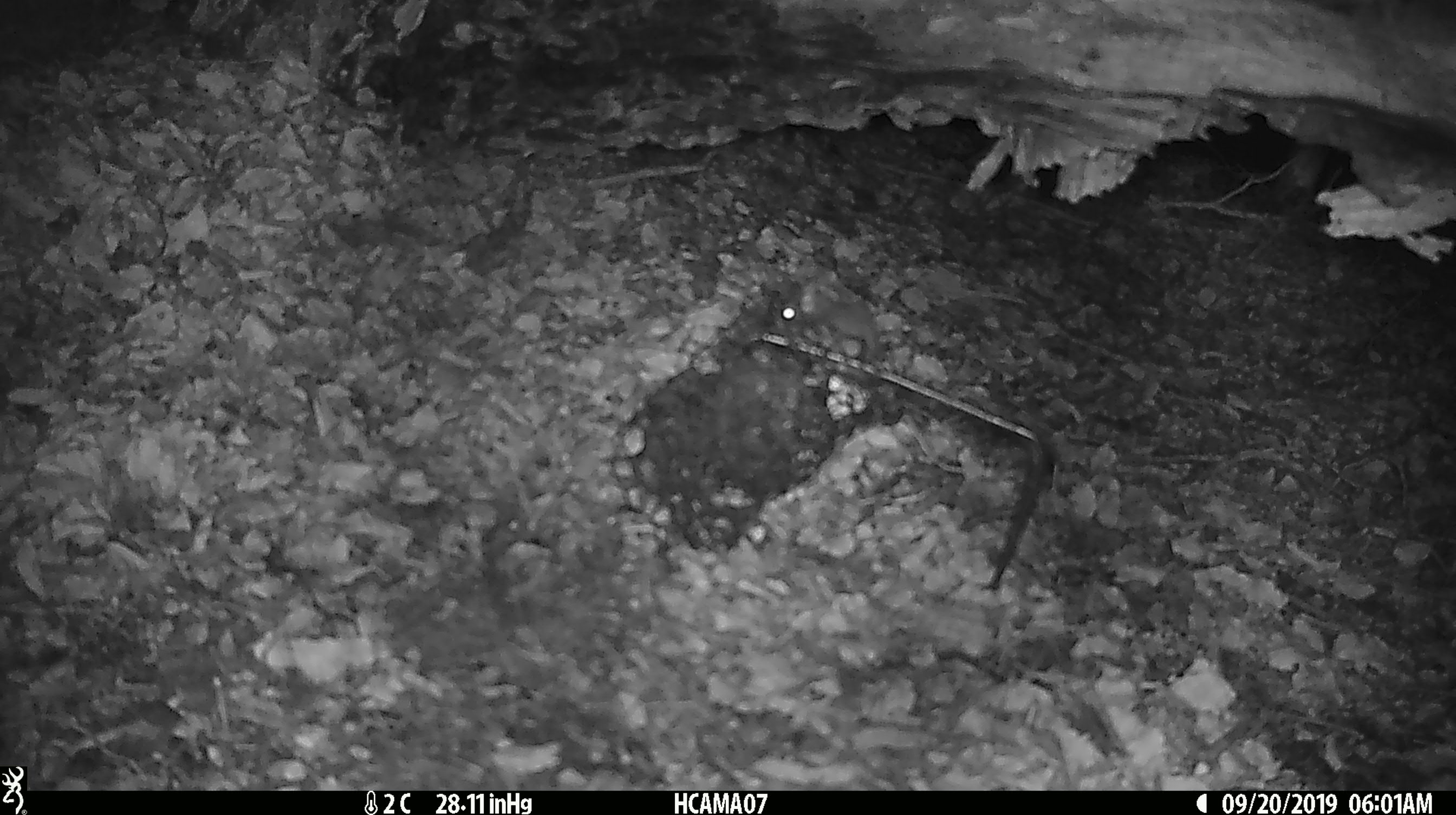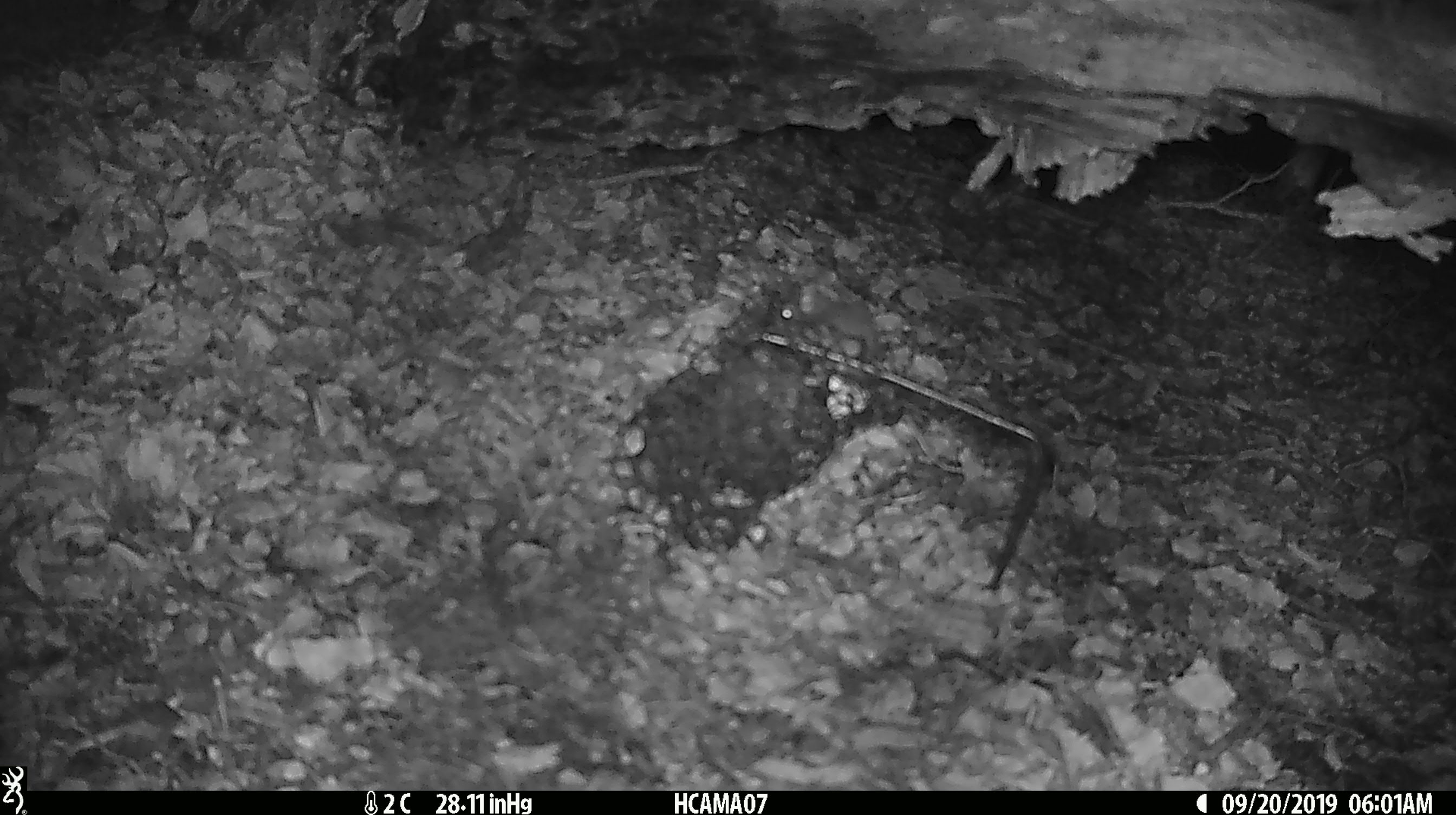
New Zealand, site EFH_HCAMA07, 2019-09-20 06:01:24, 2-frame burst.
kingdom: Animalia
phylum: Chordata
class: Mammalia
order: Rodentia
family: Muridae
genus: Mus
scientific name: Mus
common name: mouse